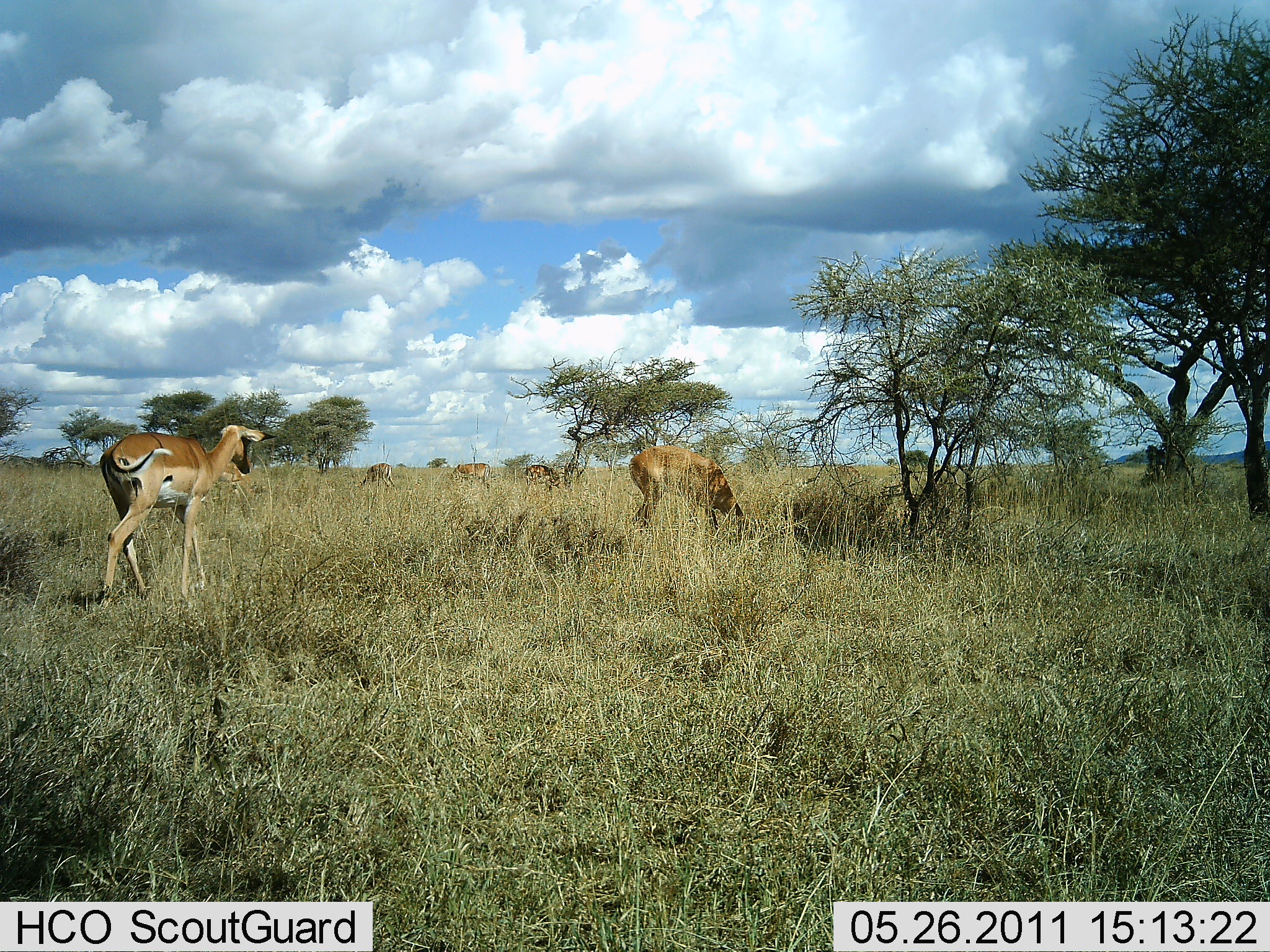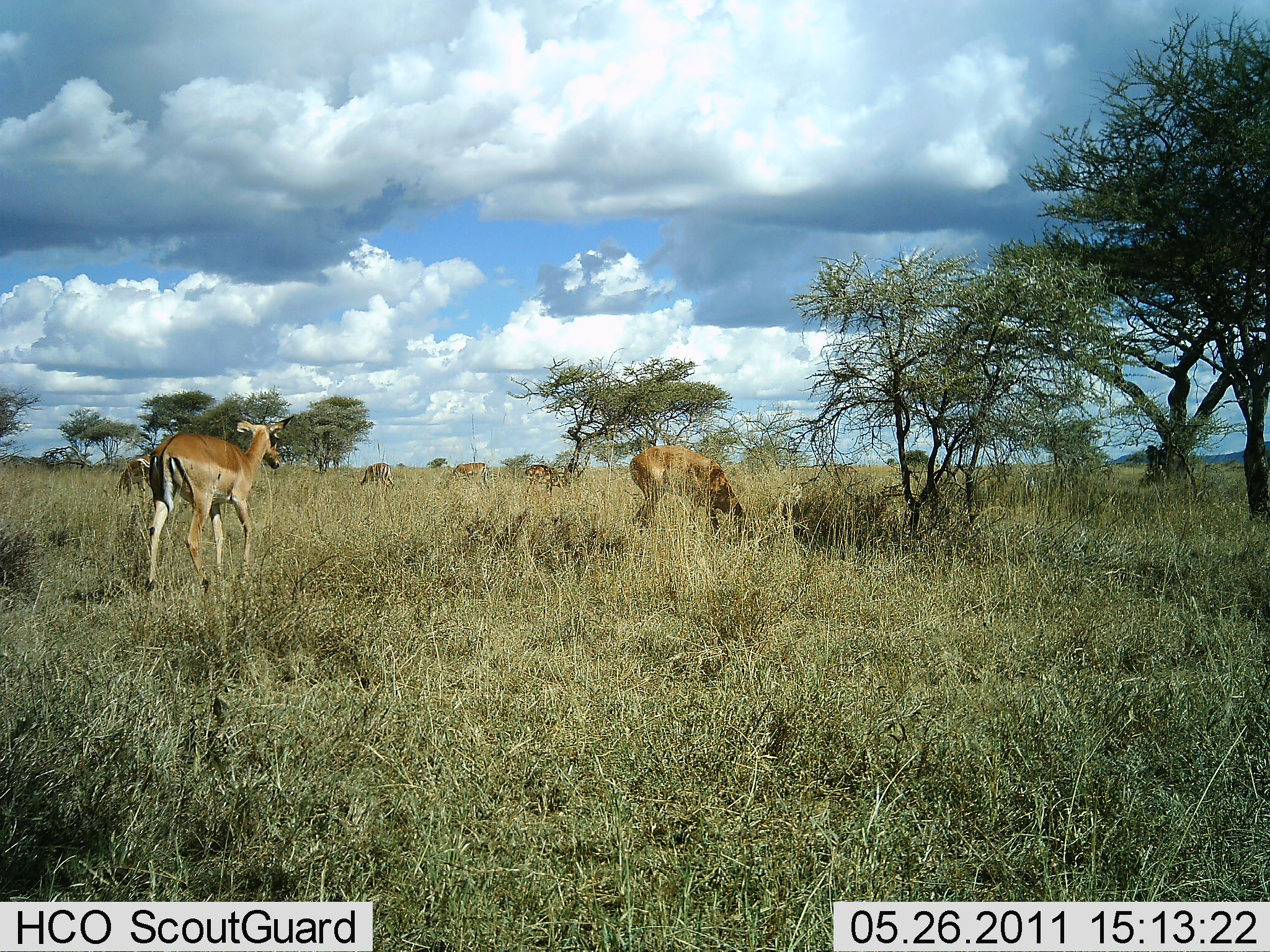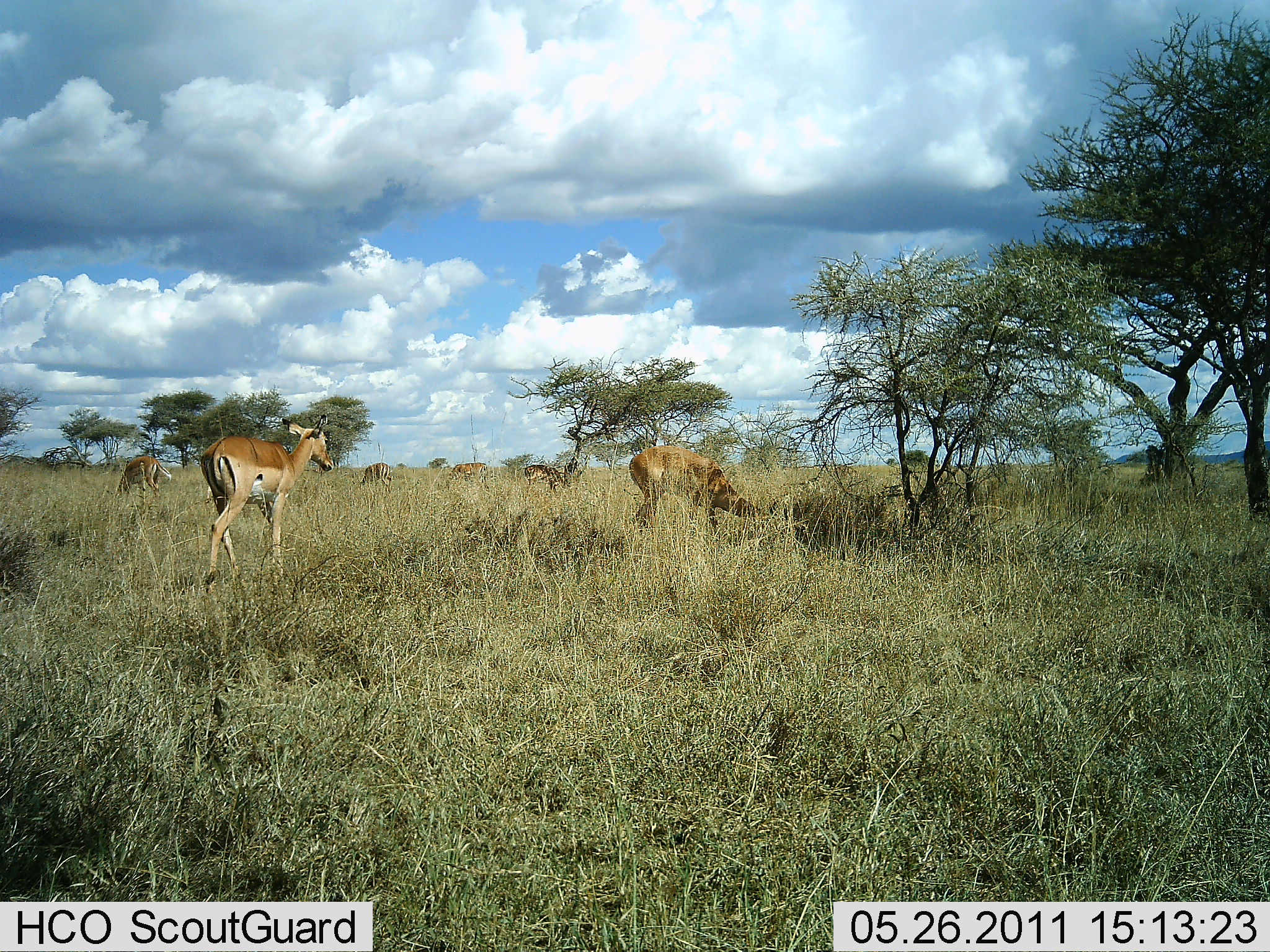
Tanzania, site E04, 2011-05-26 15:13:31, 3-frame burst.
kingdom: Animalia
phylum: Chordata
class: Mammalia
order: Artiodactyla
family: Bovidae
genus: Aepyceros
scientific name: Aepyceros melampus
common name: impala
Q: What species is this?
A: Impala (Aepyceros melampus).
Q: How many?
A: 6.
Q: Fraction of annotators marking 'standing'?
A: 0%.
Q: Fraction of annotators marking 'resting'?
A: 9%.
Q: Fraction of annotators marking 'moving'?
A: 73%.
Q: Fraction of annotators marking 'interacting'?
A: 0%.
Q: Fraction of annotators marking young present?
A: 0%.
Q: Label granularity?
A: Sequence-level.